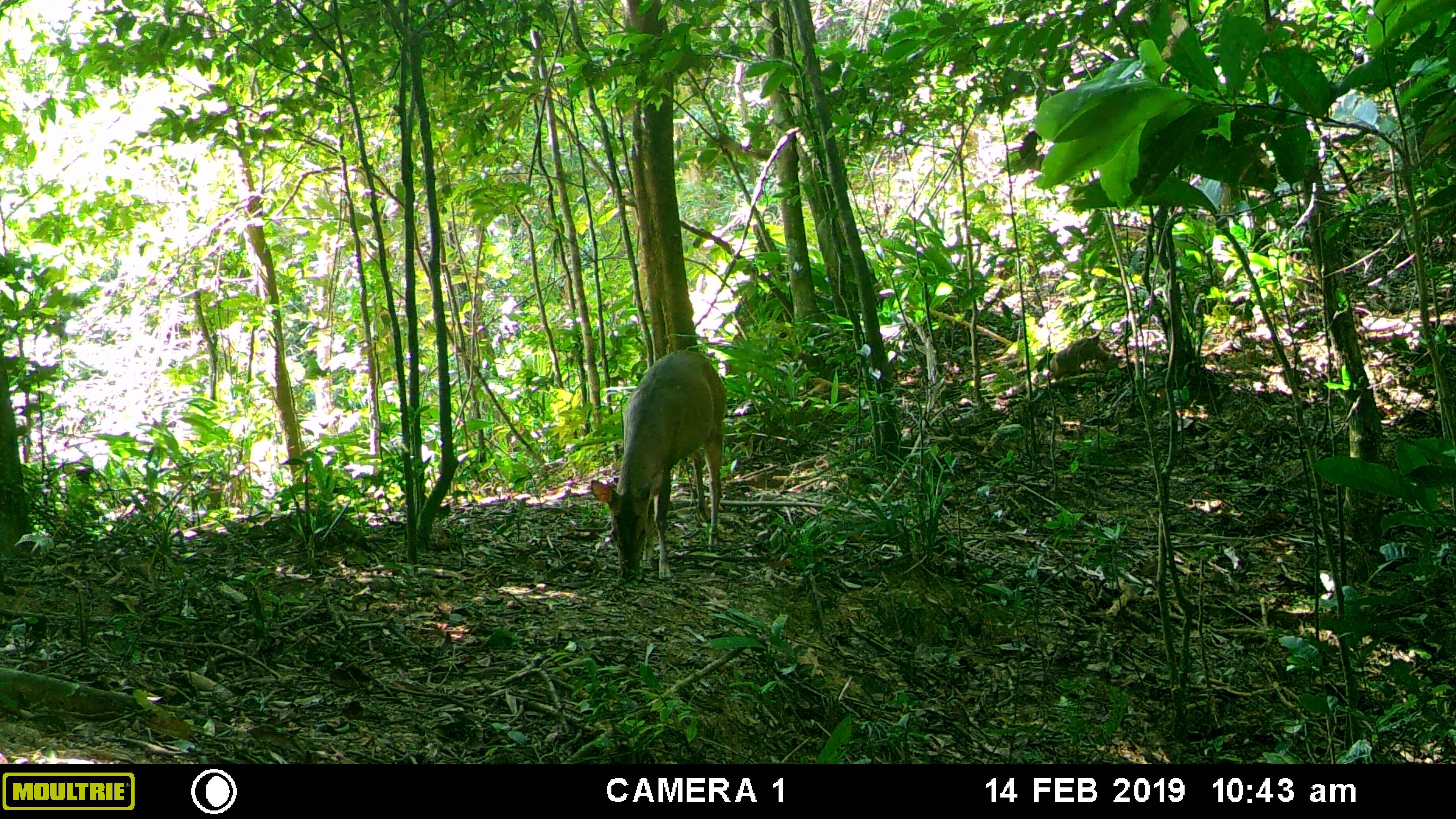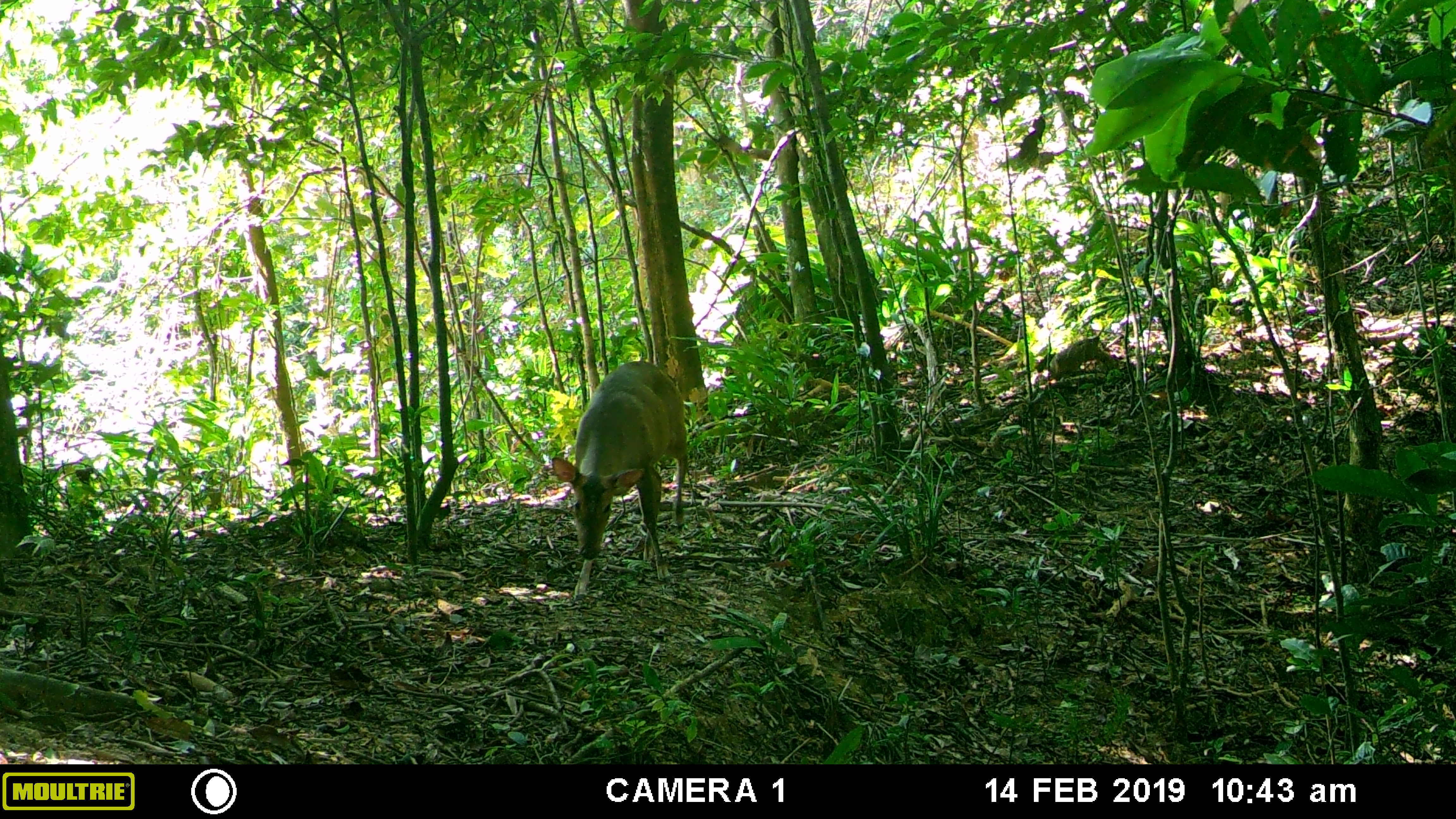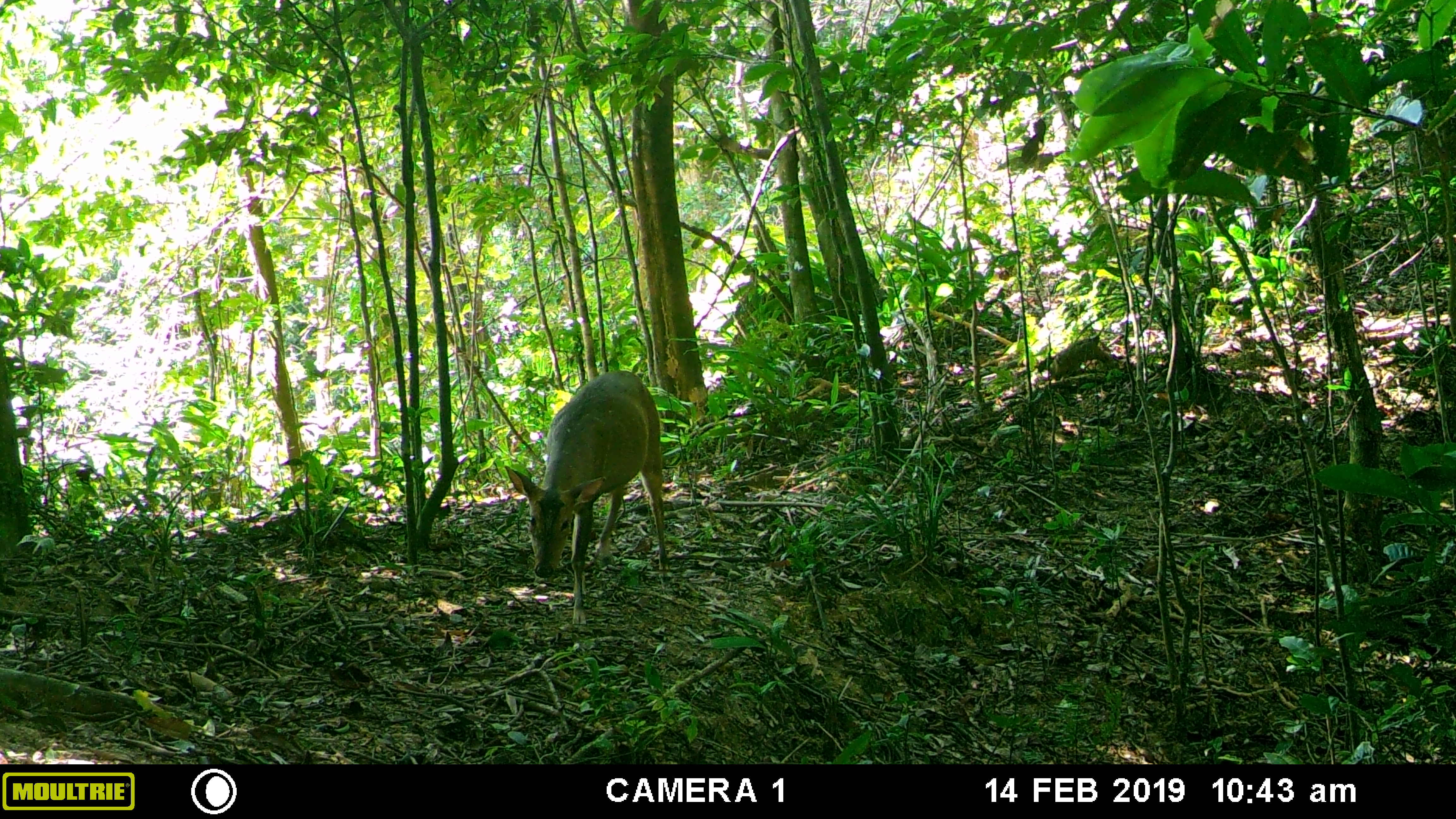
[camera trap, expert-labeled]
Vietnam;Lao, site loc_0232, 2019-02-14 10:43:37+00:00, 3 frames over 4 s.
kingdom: Animalia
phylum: Chordata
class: Mammalia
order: Artiodactyla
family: Cervidae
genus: Muntiacus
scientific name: Muntiacus vuquangensis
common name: large-antlered muntjac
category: large antlered muntjac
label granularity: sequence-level